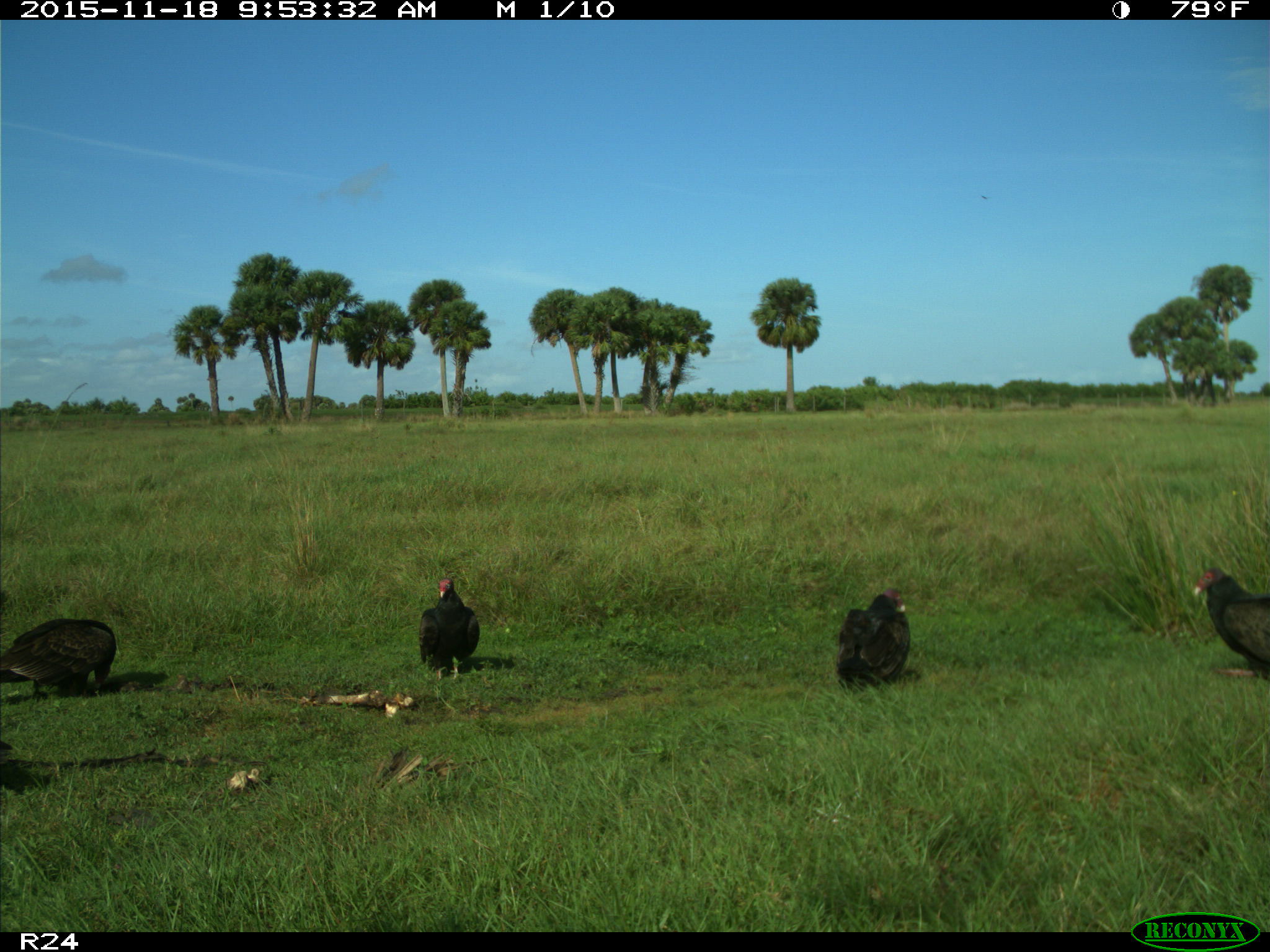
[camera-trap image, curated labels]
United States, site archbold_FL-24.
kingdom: Animalia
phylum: Chordata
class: Aves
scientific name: Aves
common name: birds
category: unidentified bird